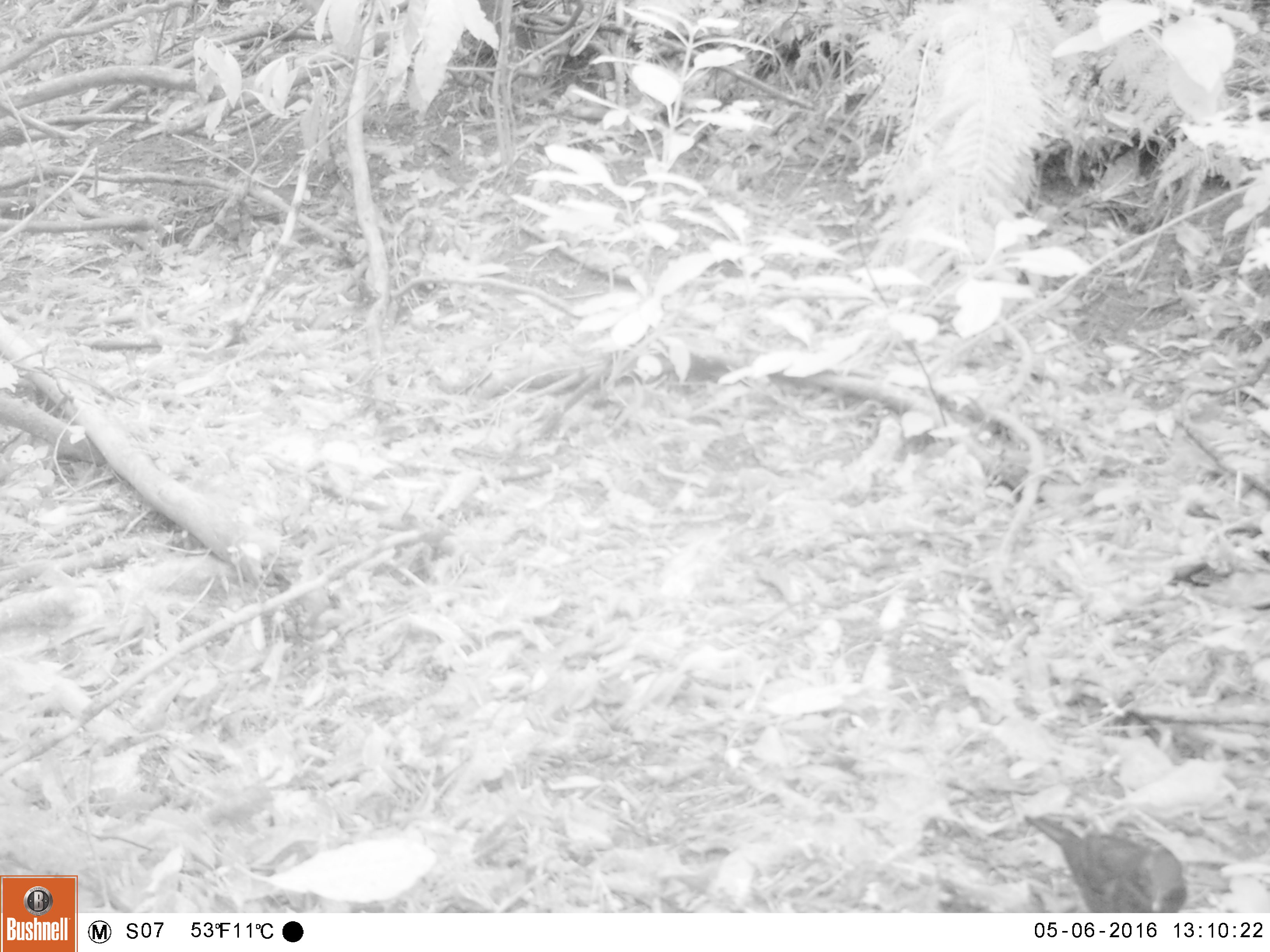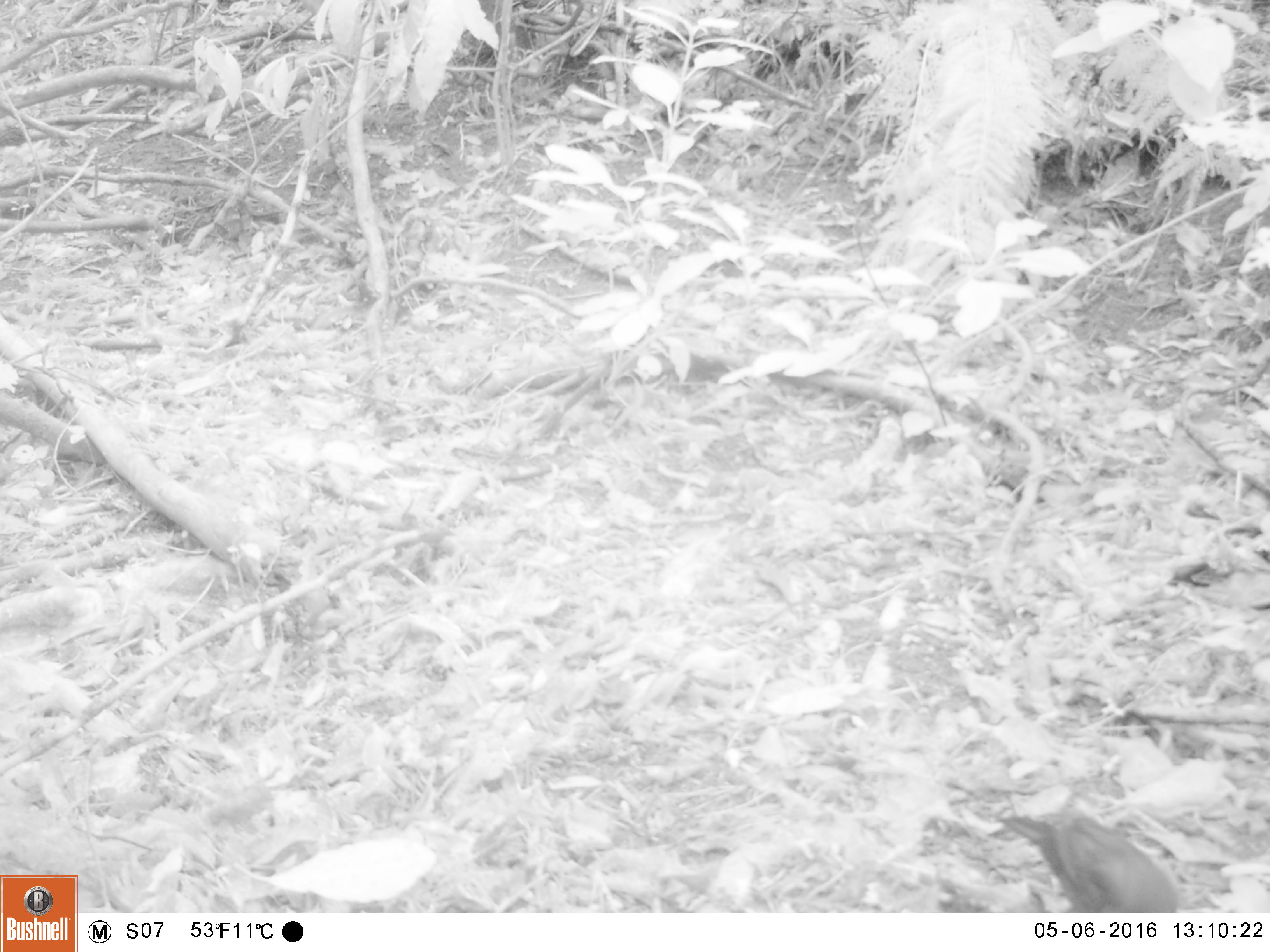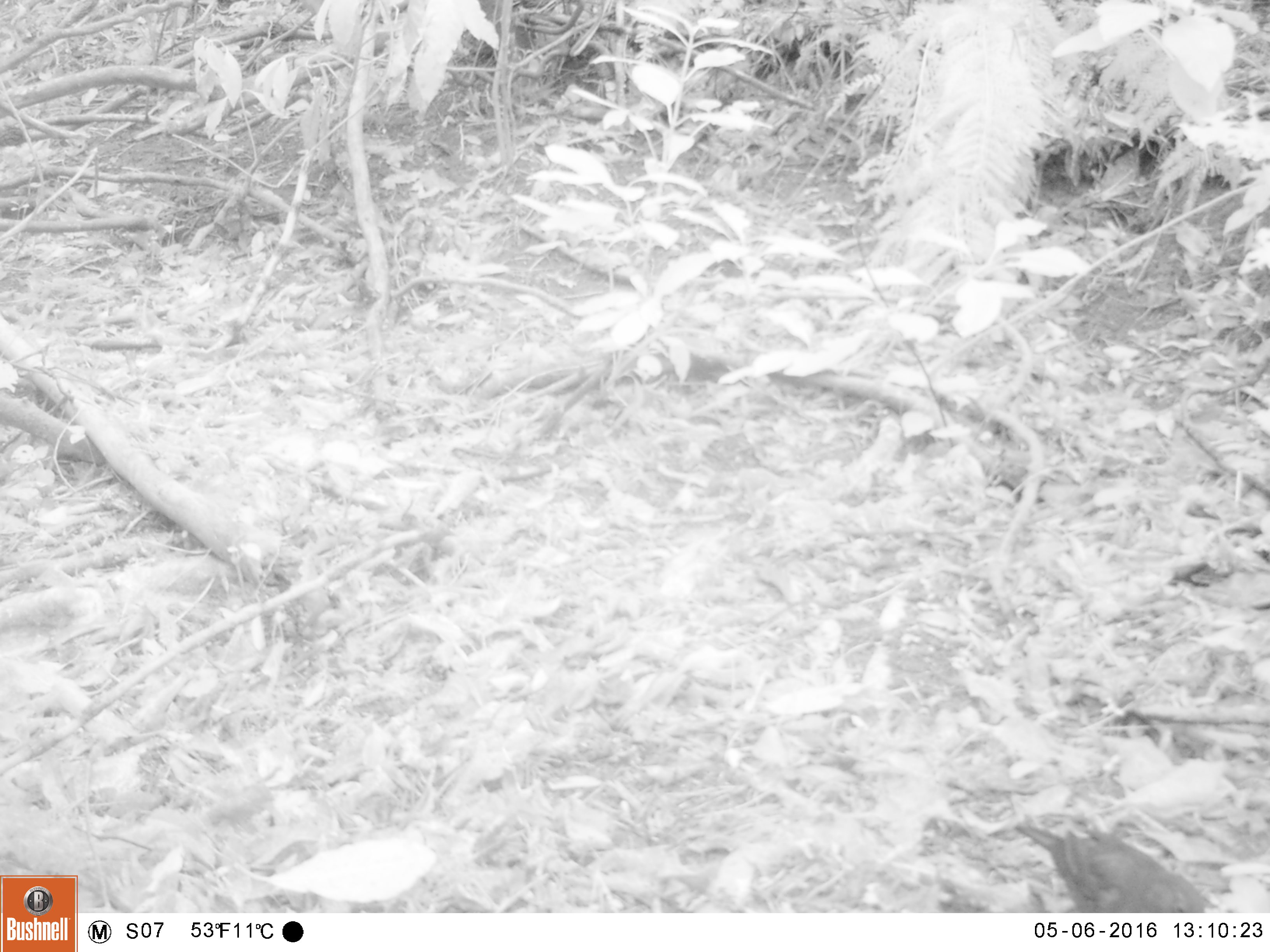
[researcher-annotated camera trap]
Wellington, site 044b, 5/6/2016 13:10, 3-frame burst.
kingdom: Animalia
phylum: Chordata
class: Aves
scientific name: Aves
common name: bird